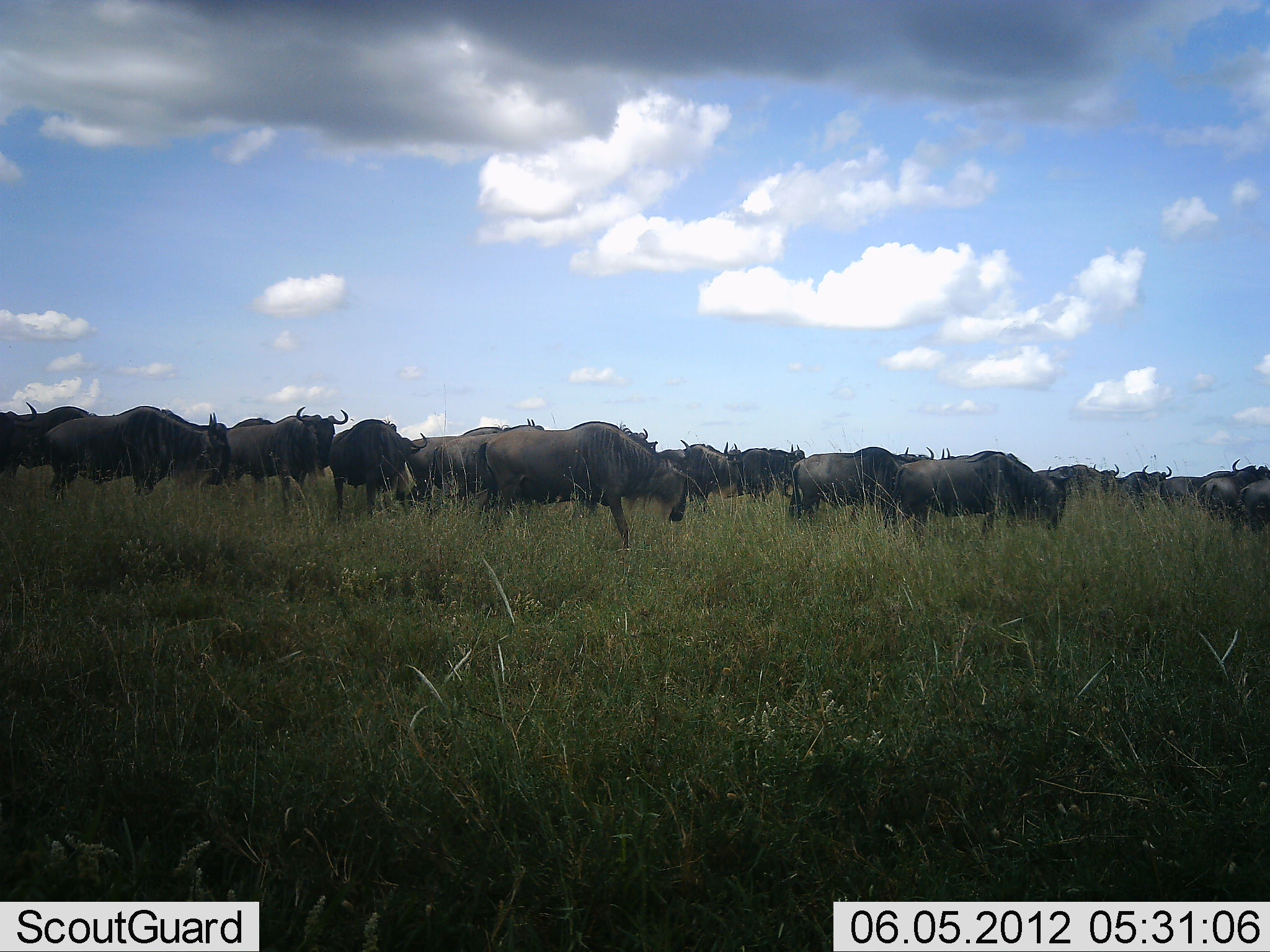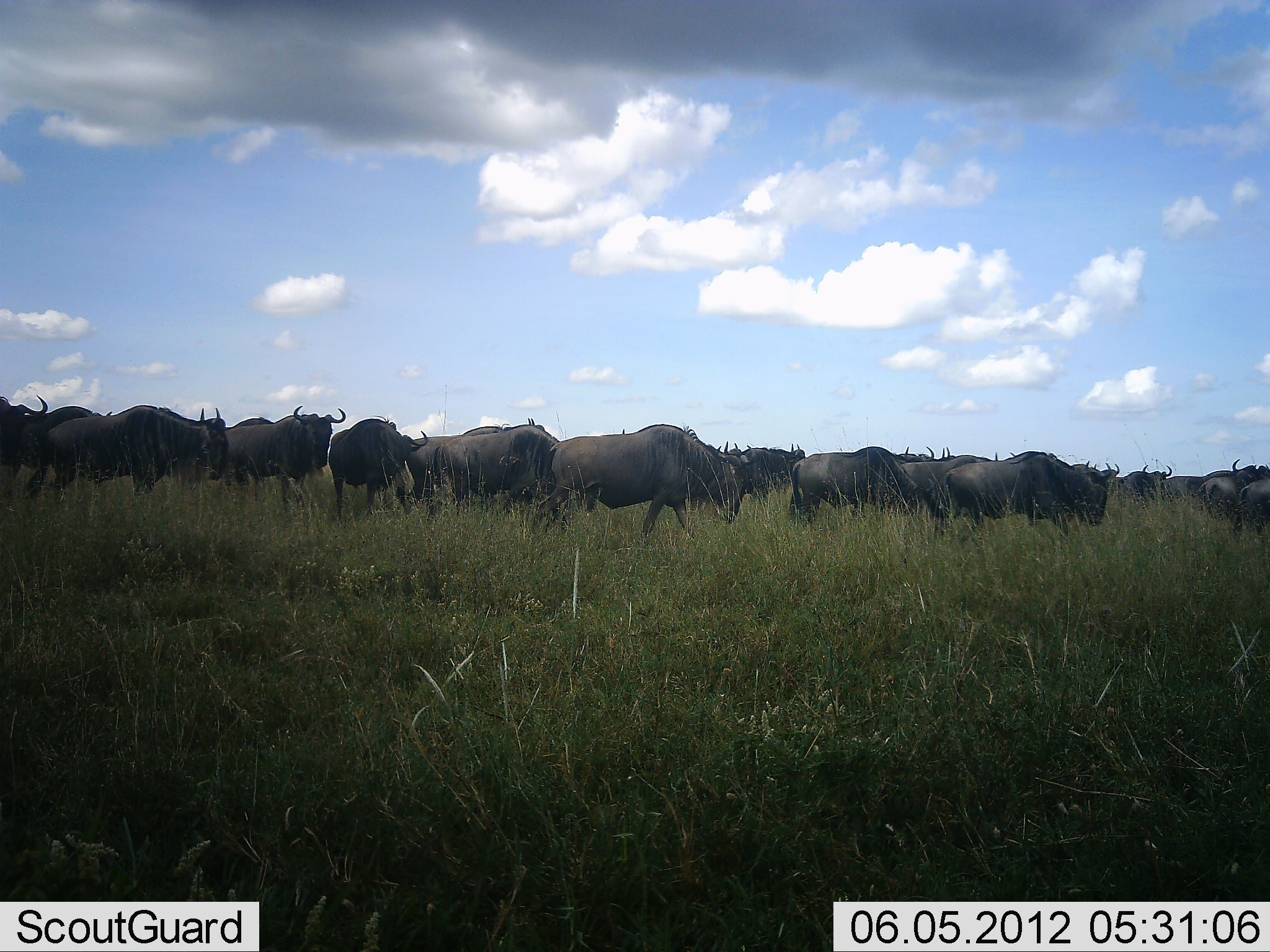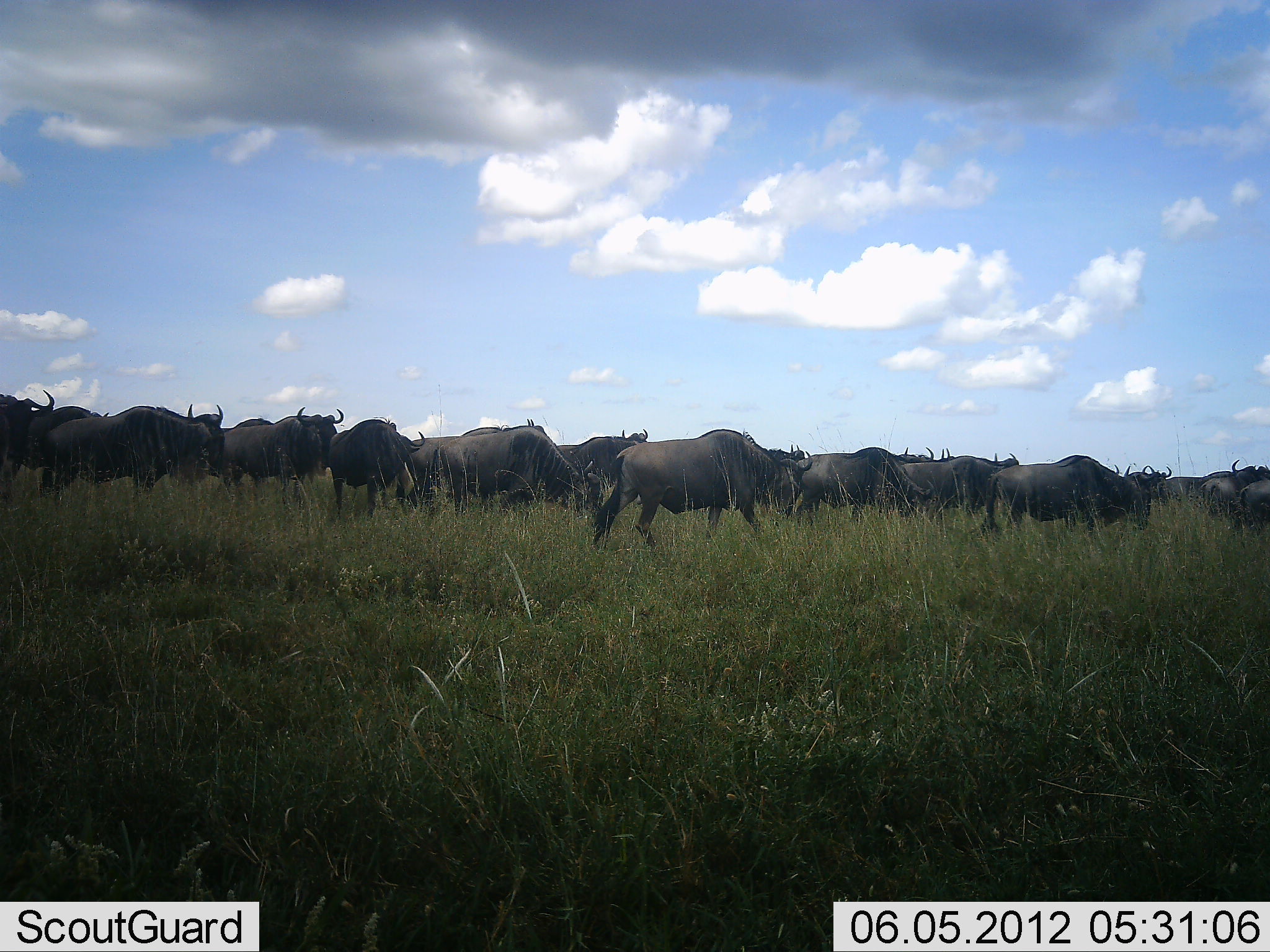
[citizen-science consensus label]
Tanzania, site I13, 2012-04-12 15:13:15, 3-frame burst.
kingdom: Animalia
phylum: Chordata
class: Mammalia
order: Artiodactyla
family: Bovidae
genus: Connochaetes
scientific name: Connochaetes taurinus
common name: blue wildebeest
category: wildebeest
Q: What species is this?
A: Wildebeest (blue wildebeest) (Connochaetes taurinus).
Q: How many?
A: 11-50.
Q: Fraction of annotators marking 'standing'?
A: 56%.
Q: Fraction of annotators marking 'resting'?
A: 6%.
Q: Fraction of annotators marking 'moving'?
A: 89%.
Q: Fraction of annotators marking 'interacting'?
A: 6%.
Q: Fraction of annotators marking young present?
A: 0%.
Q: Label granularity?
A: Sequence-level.